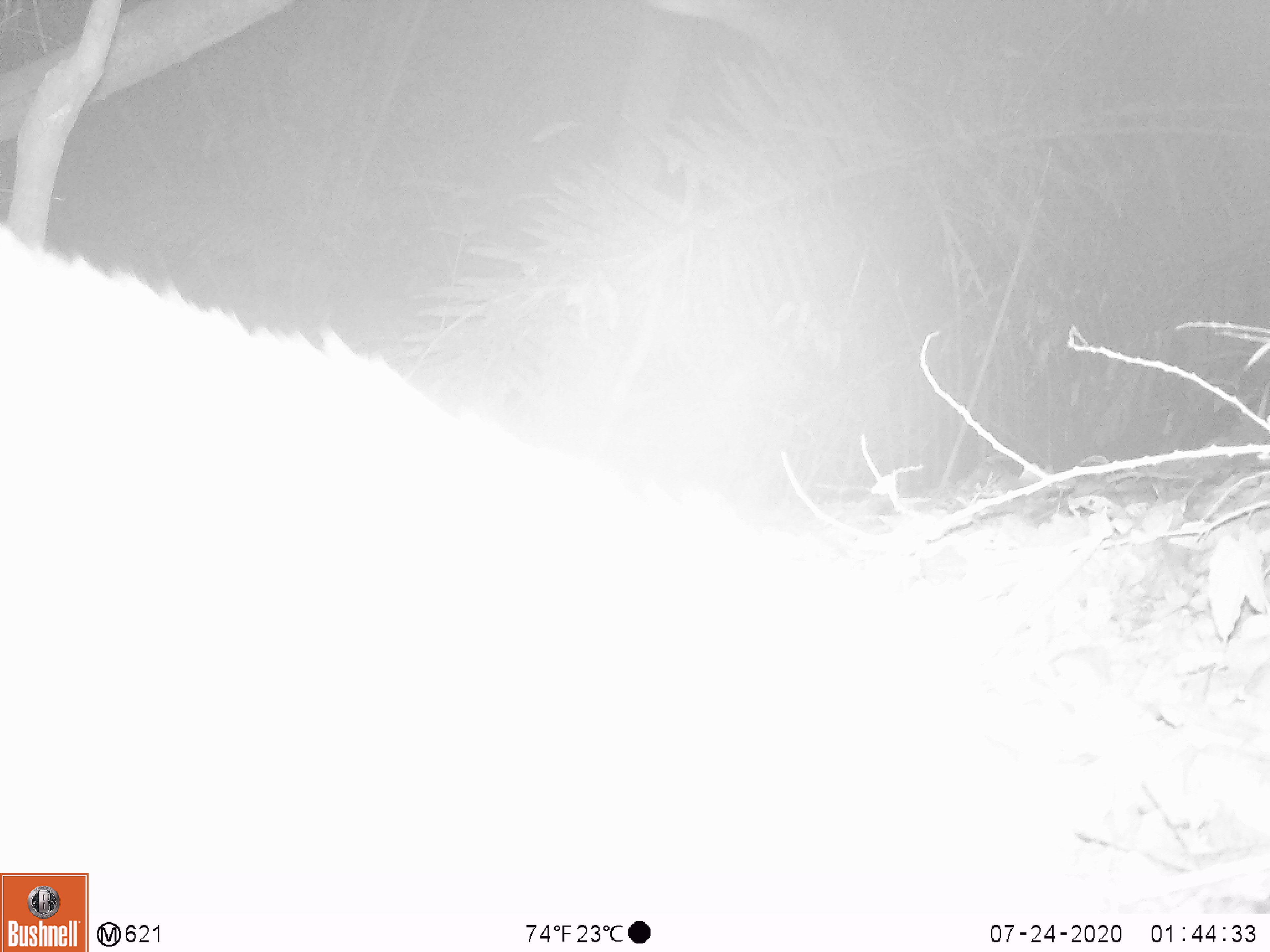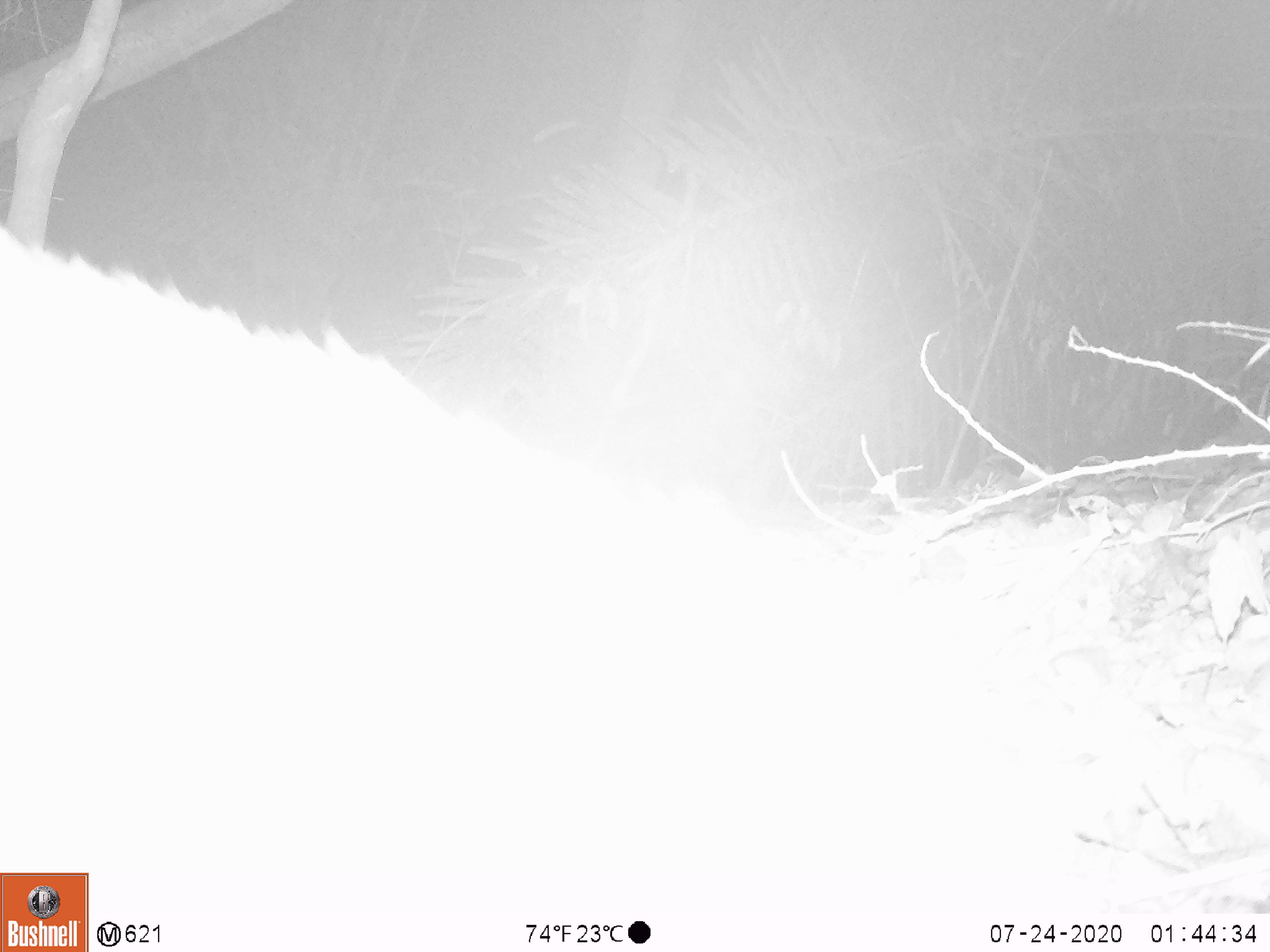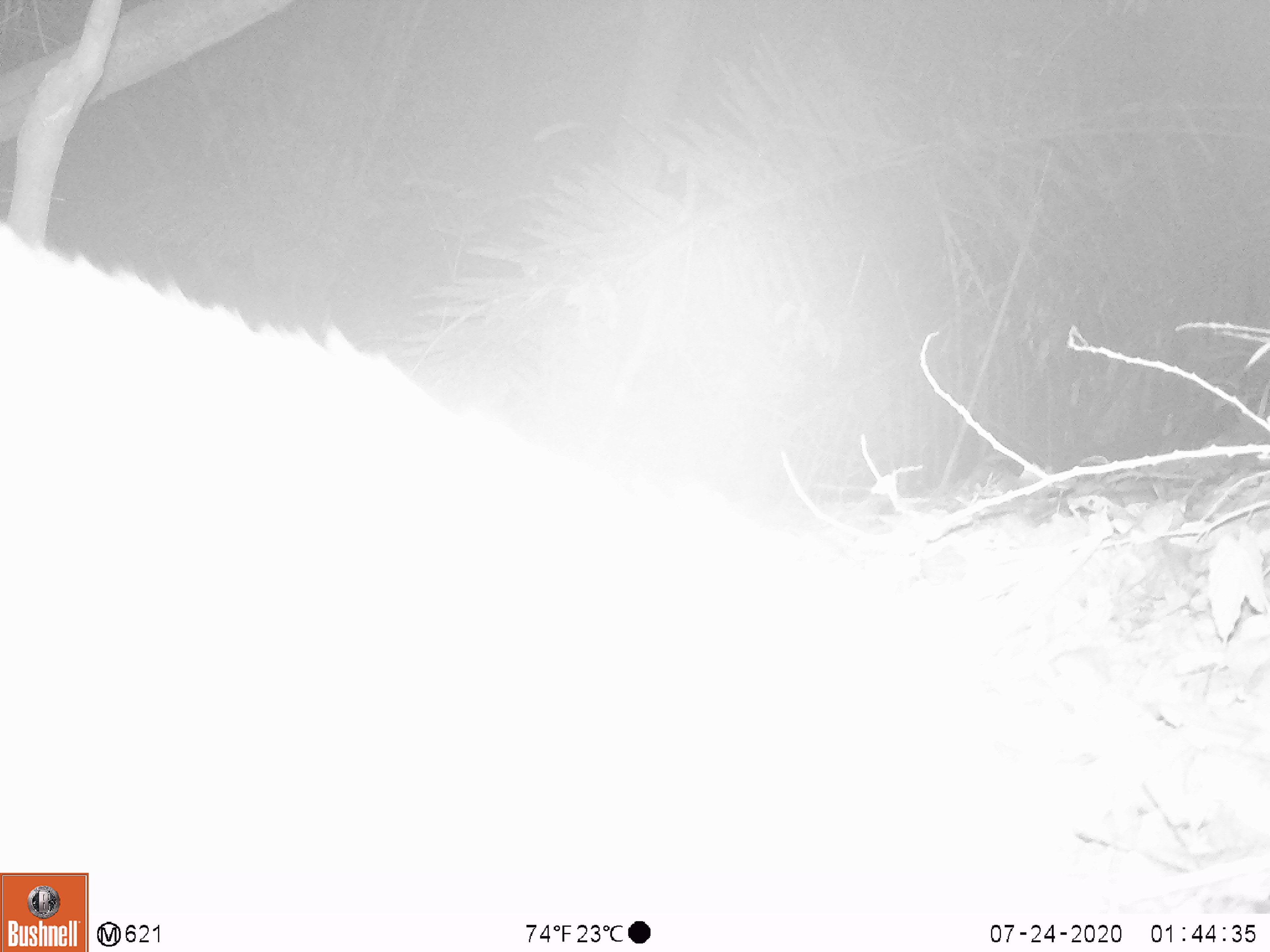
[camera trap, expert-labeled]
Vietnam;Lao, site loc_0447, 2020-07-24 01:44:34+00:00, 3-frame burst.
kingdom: Animalia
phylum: Chordata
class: Mammalia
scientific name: Mammalia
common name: mammal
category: unidentified mammal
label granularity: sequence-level